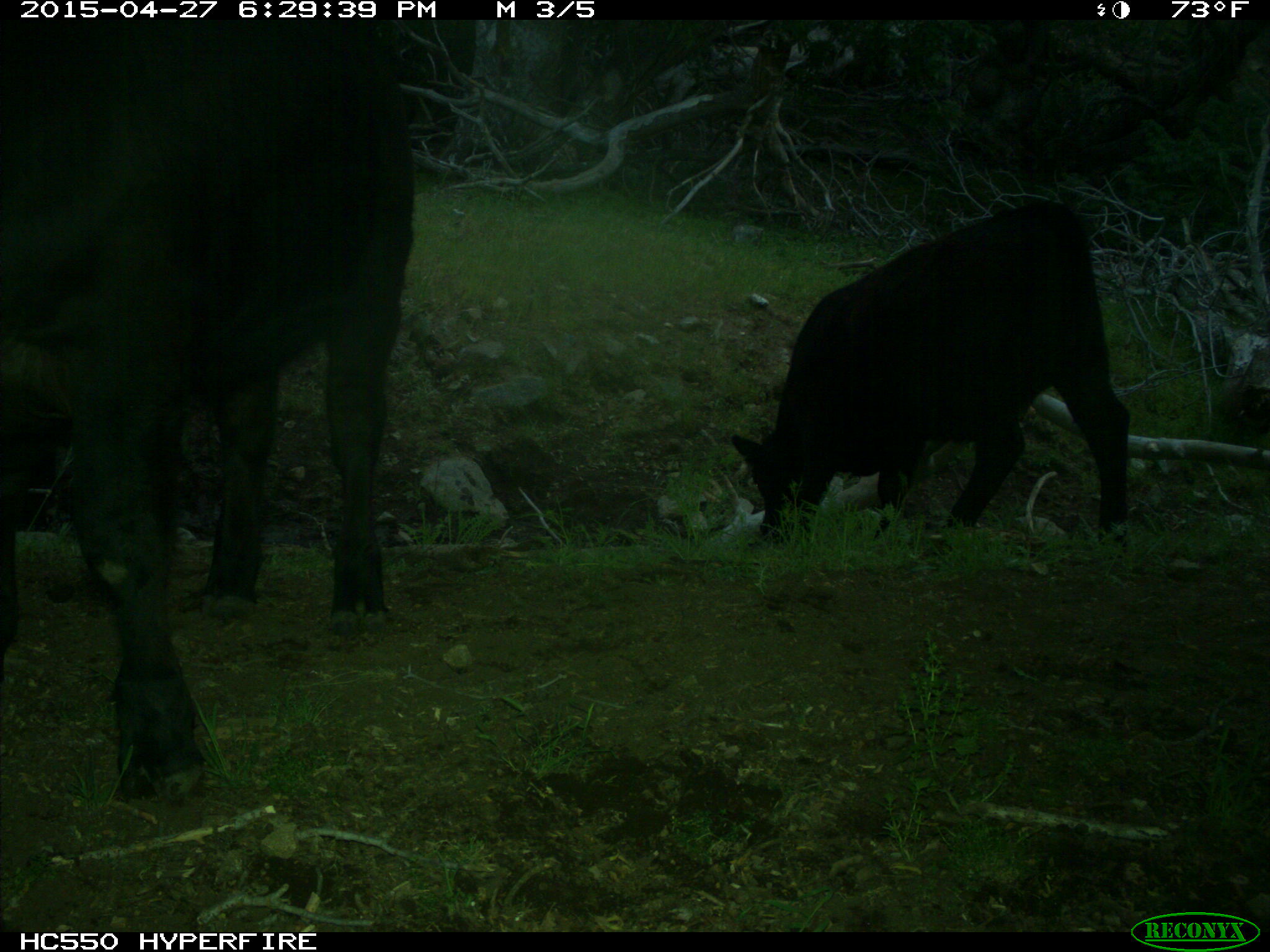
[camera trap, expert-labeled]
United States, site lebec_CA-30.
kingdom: Animalia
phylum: Chordata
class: Mammalia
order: Artiodactyla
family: Bovidae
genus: Bos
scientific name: Bos taurus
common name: domestic cow